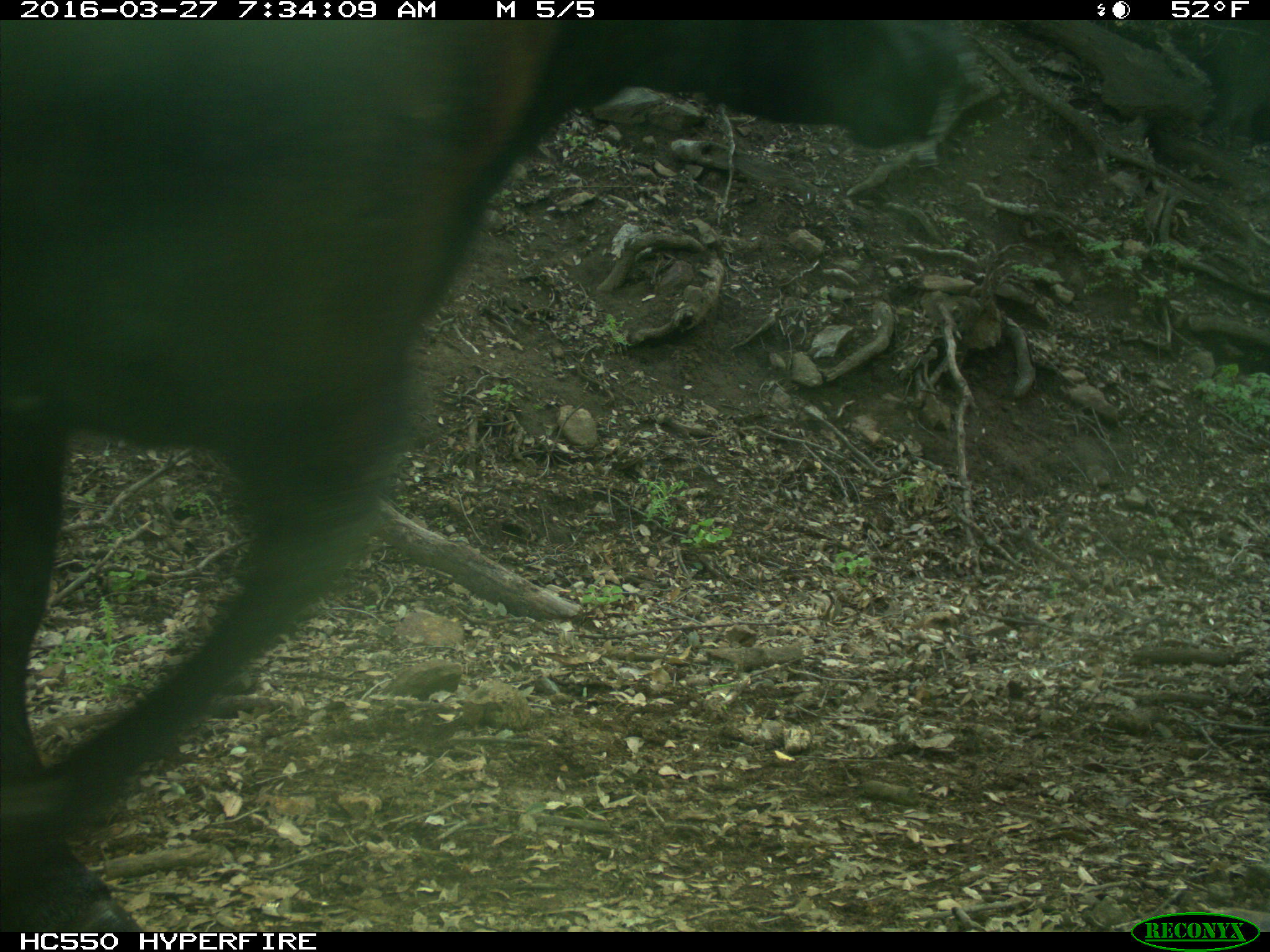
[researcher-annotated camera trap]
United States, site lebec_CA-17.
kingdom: Animalia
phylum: Chordata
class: Mammalia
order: Artiodactyla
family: Bovidae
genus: Bos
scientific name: Bos taurus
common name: domestic cow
Bos taurus (domestic cow).